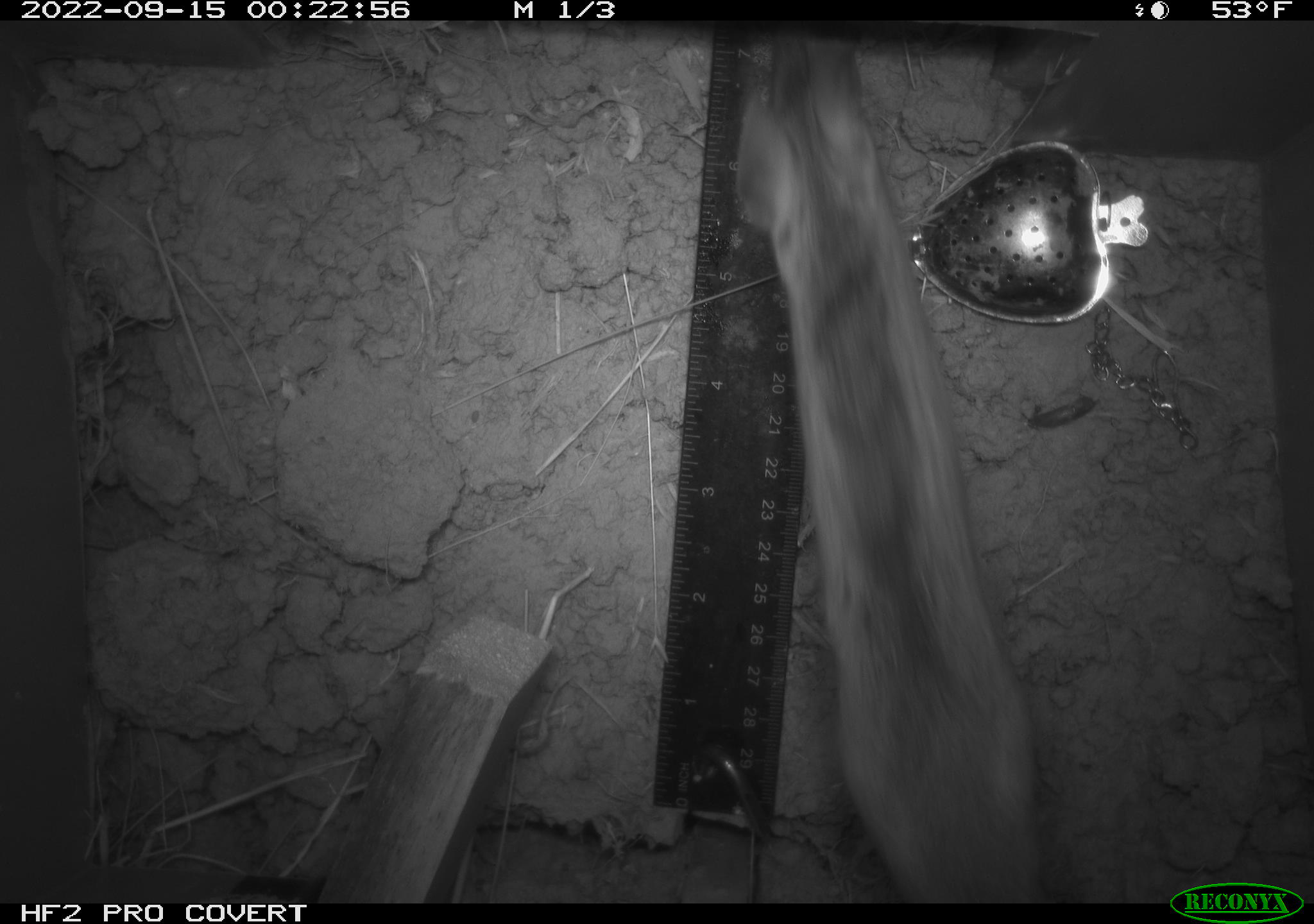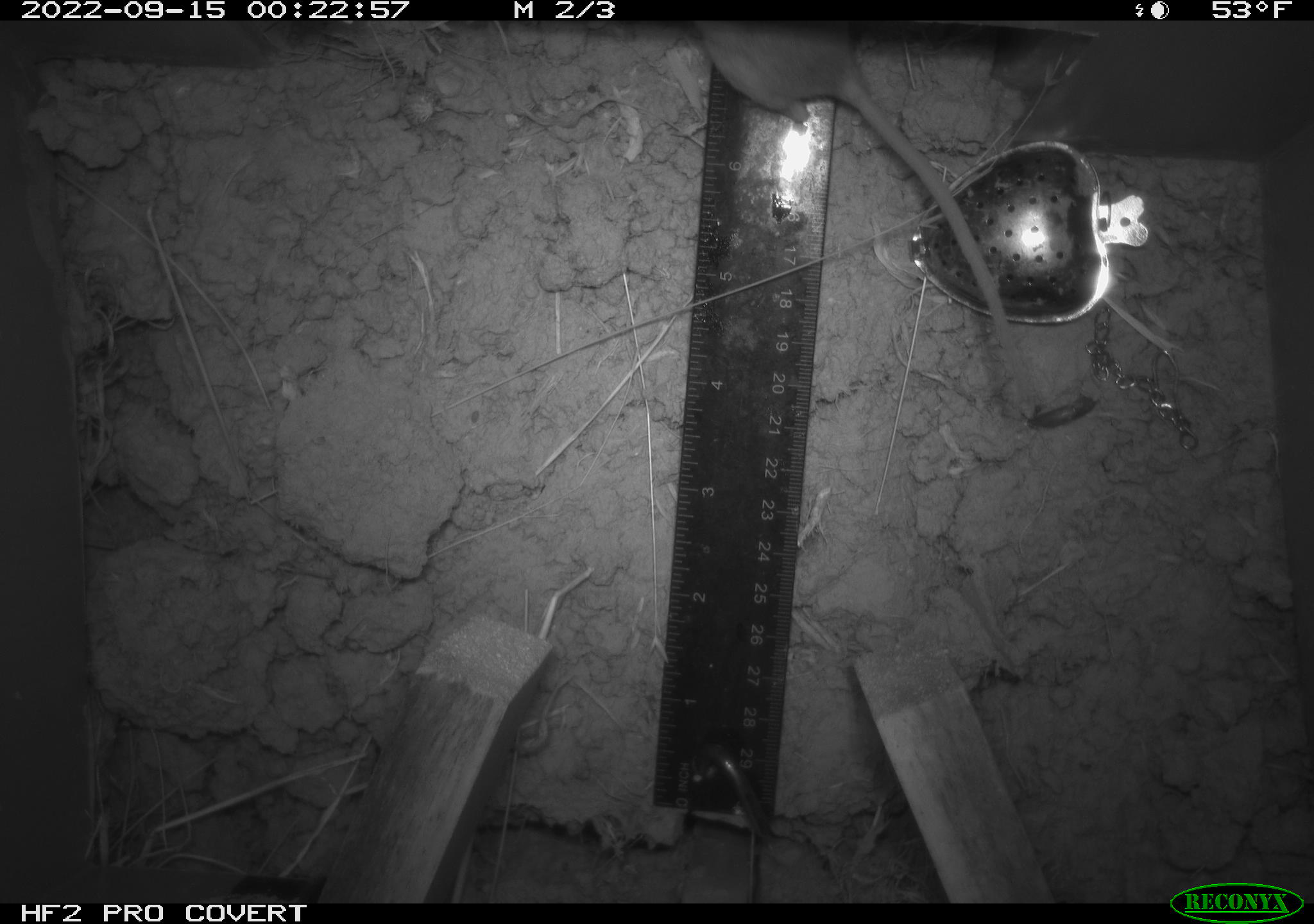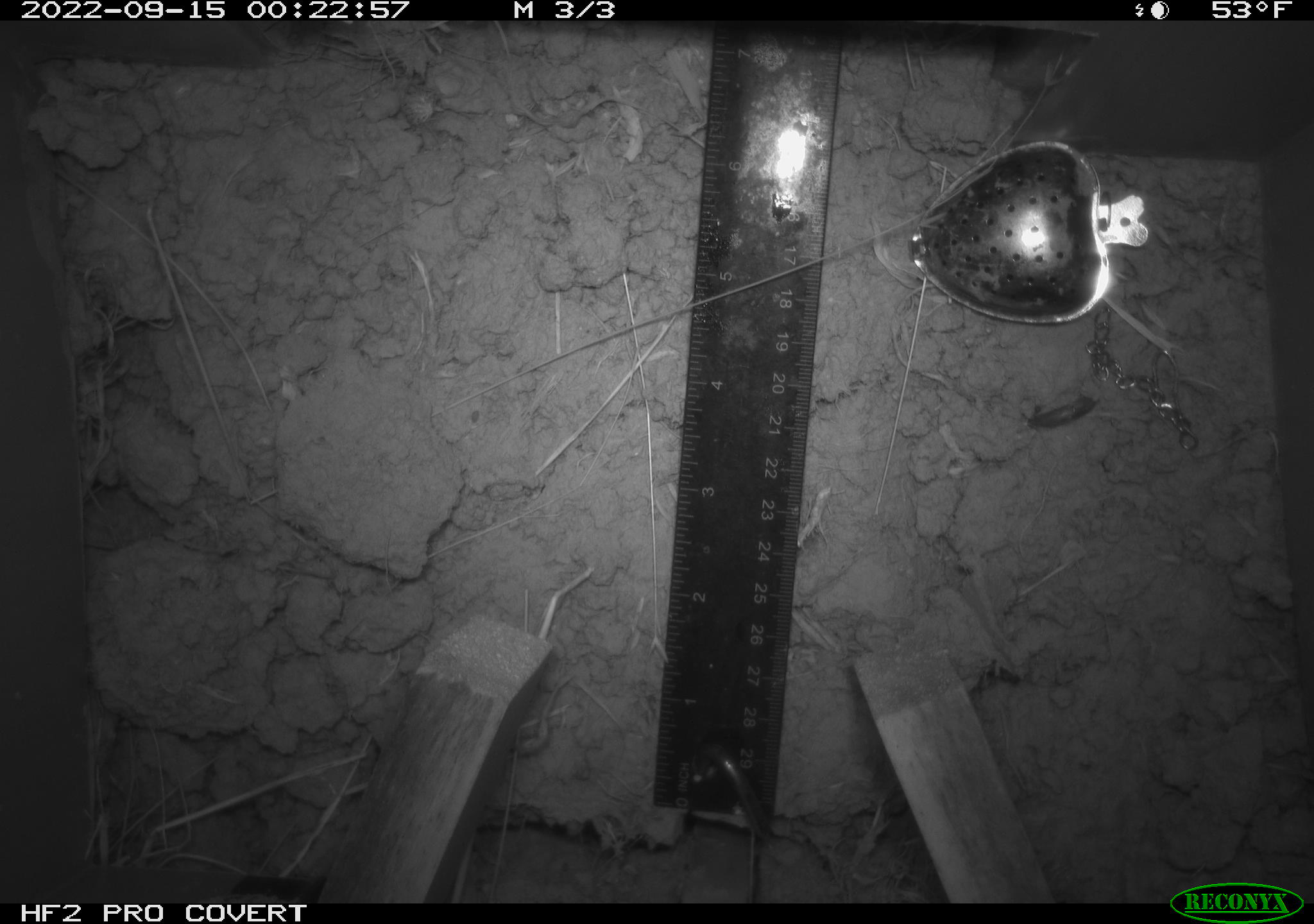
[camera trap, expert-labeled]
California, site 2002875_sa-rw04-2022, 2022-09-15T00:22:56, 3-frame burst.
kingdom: Animalia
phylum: Chordata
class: Mammalia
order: Rodentia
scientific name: Rodentia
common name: mouse species